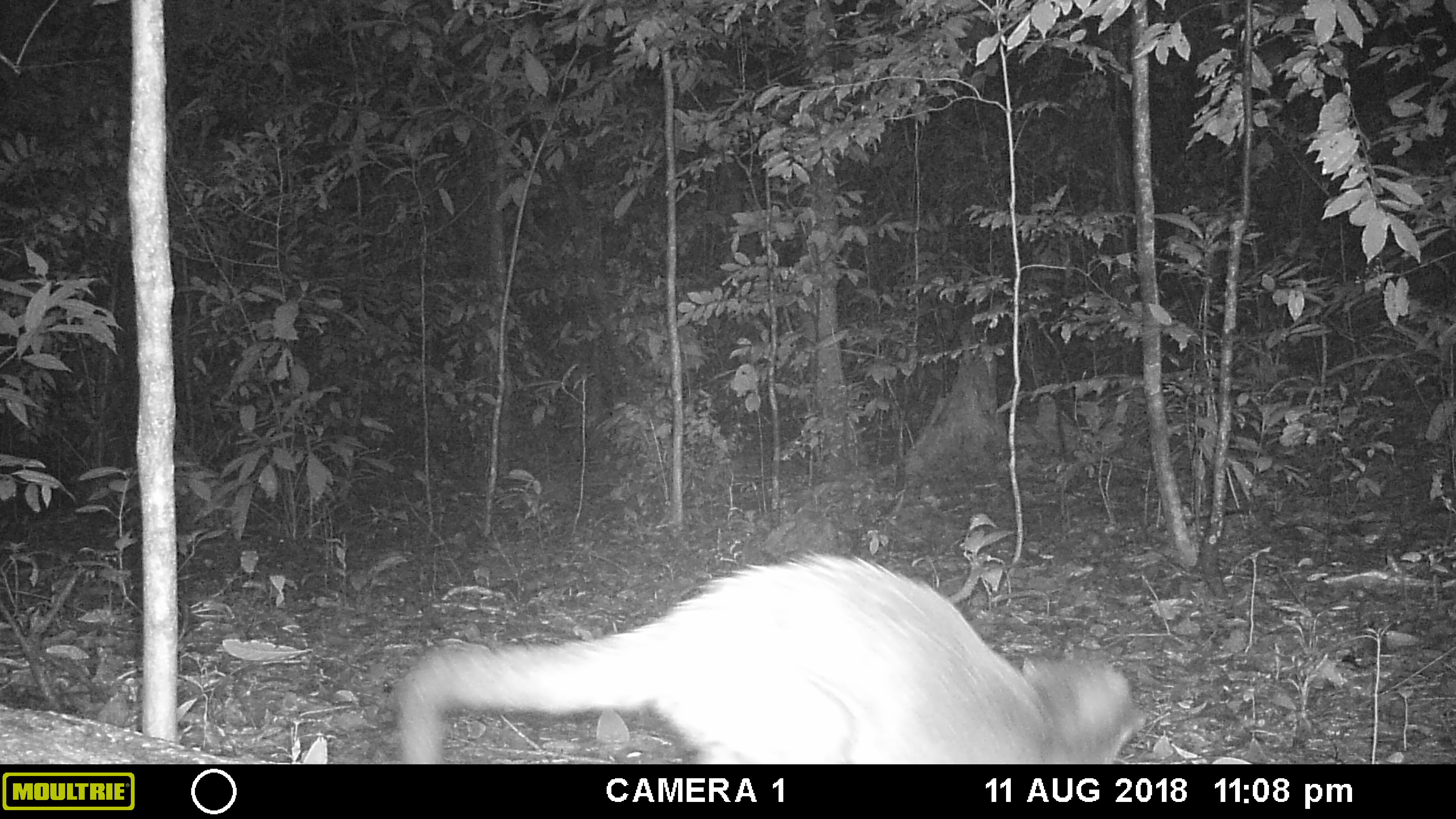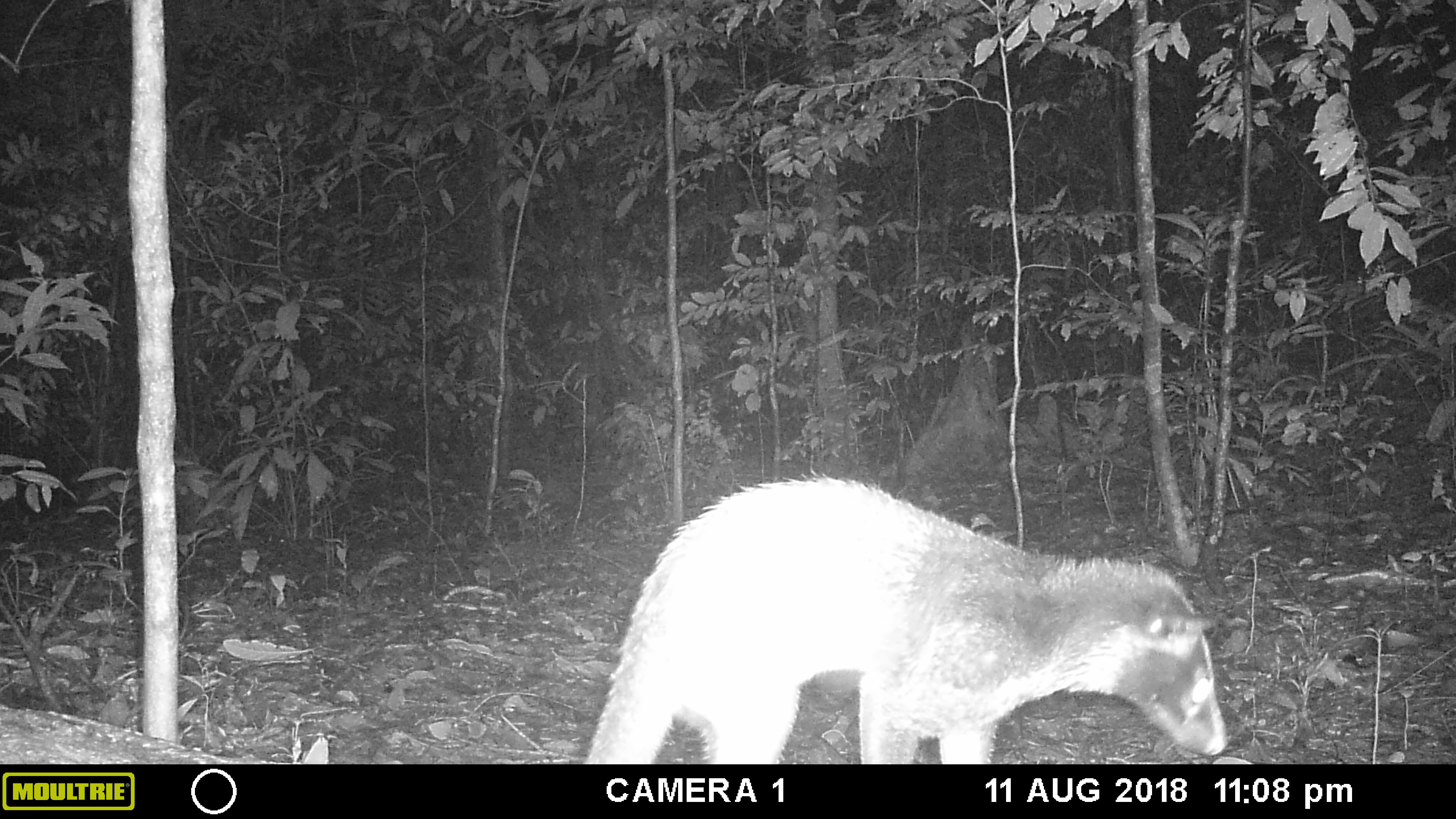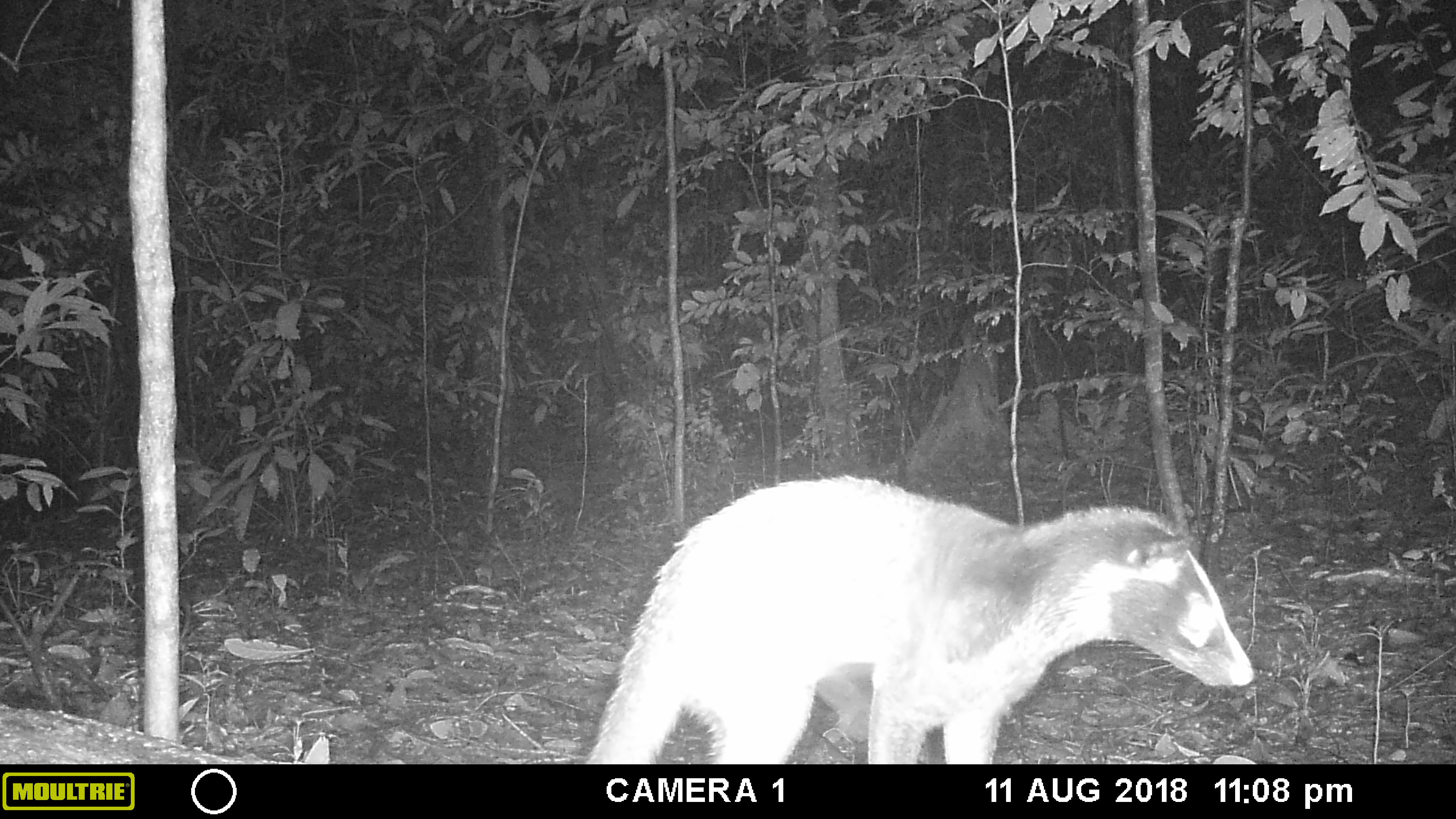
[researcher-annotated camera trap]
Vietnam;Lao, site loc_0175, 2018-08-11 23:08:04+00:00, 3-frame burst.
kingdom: Animalia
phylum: Chordata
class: Mammalia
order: Carnivora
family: Viverridae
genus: Paguma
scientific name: Paguma larvata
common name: masked palm civet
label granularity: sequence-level